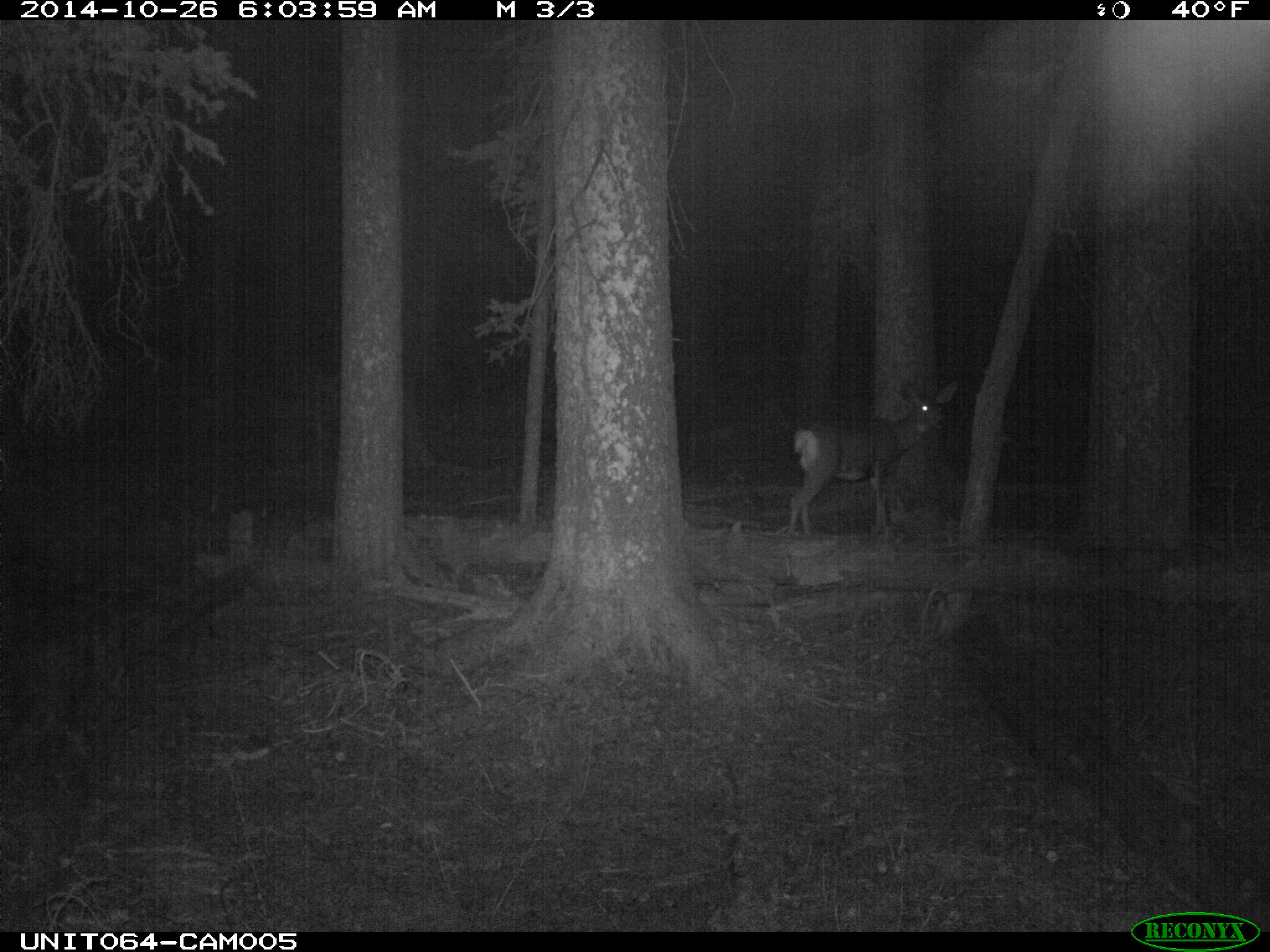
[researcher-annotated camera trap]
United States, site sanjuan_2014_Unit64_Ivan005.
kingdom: Animalia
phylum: Chordata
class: Mammalia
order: Artiodactyla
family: Cervidae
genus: Odocoileus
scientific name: Odocoileus hemionus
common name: mule deer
Odocoileus hemionus (mule deer).